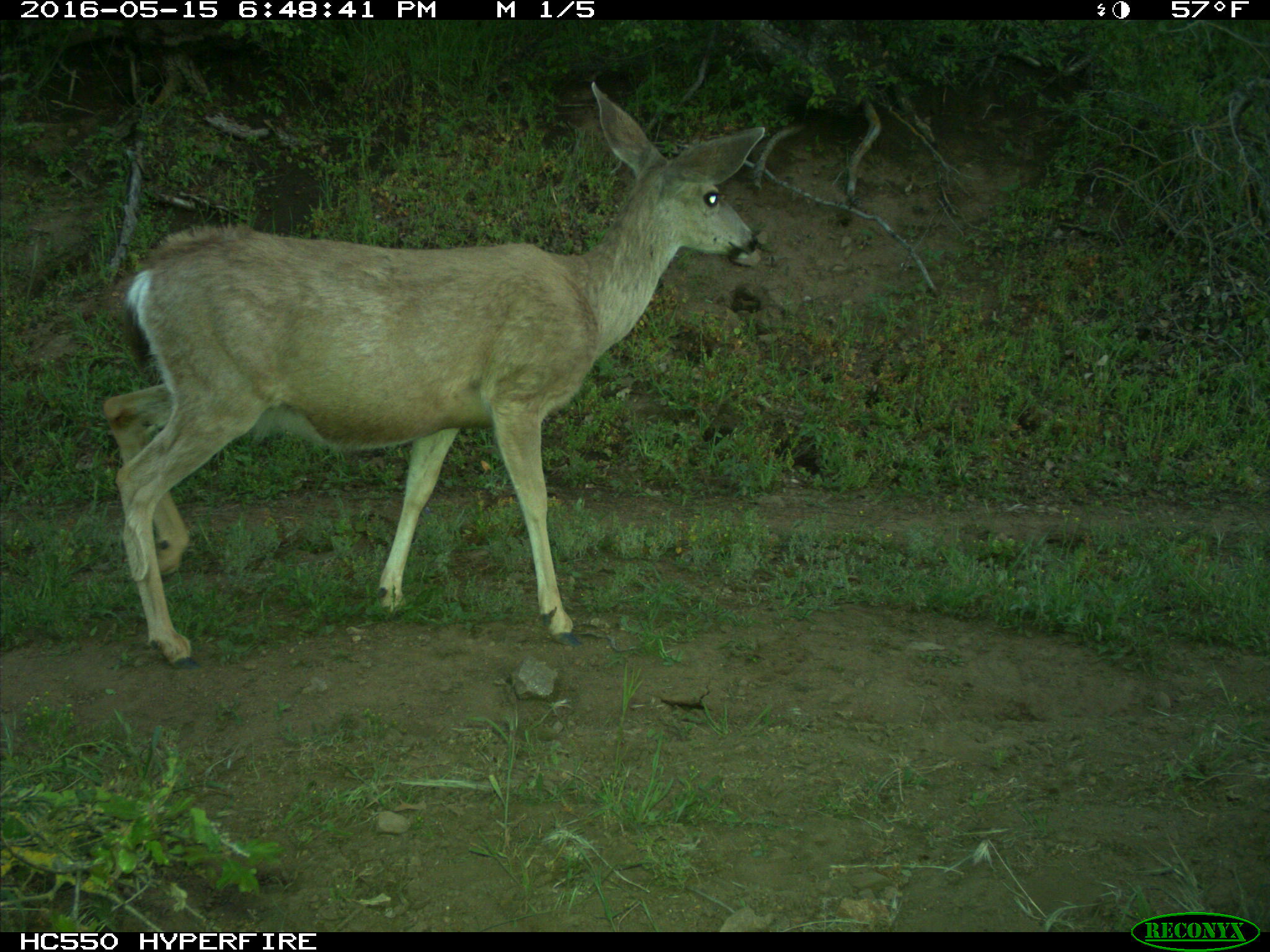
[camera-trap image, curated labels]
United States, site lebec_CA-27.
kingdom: Animalia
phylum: Chordata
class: Mammalia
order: Artiodactyla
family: Cervidae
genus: Odocoileus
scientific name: Odocoileus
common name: deer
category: unidentified deer